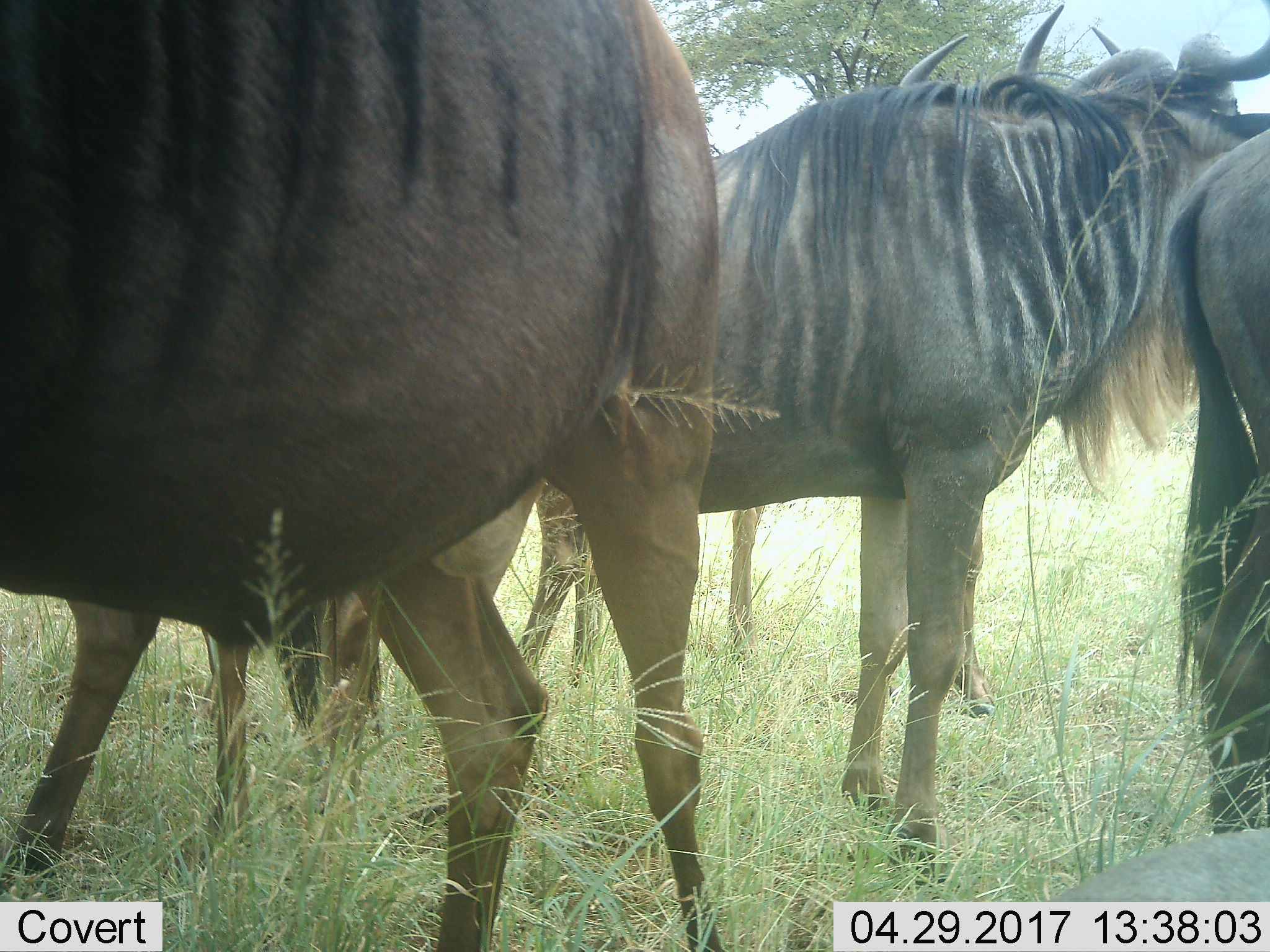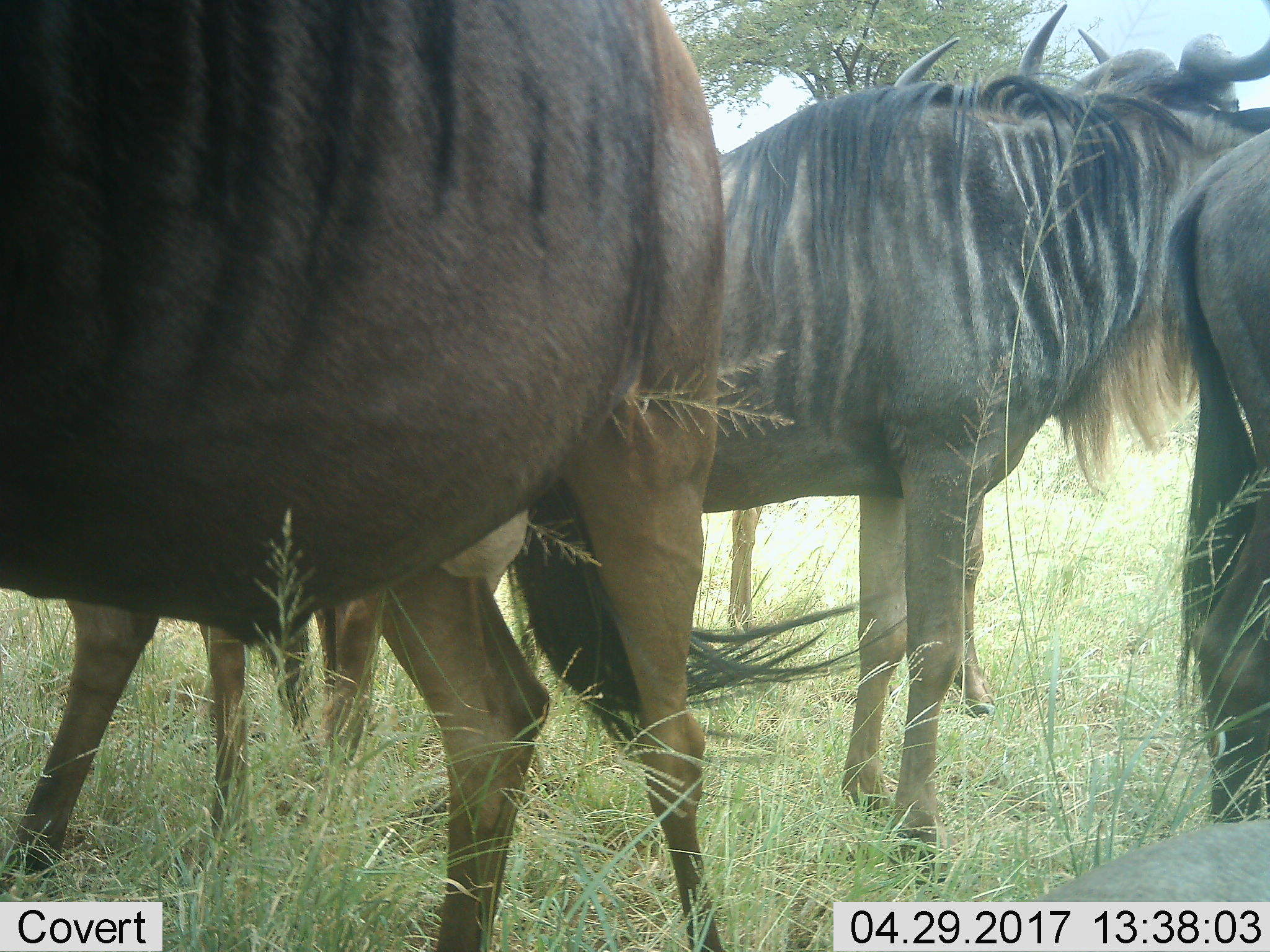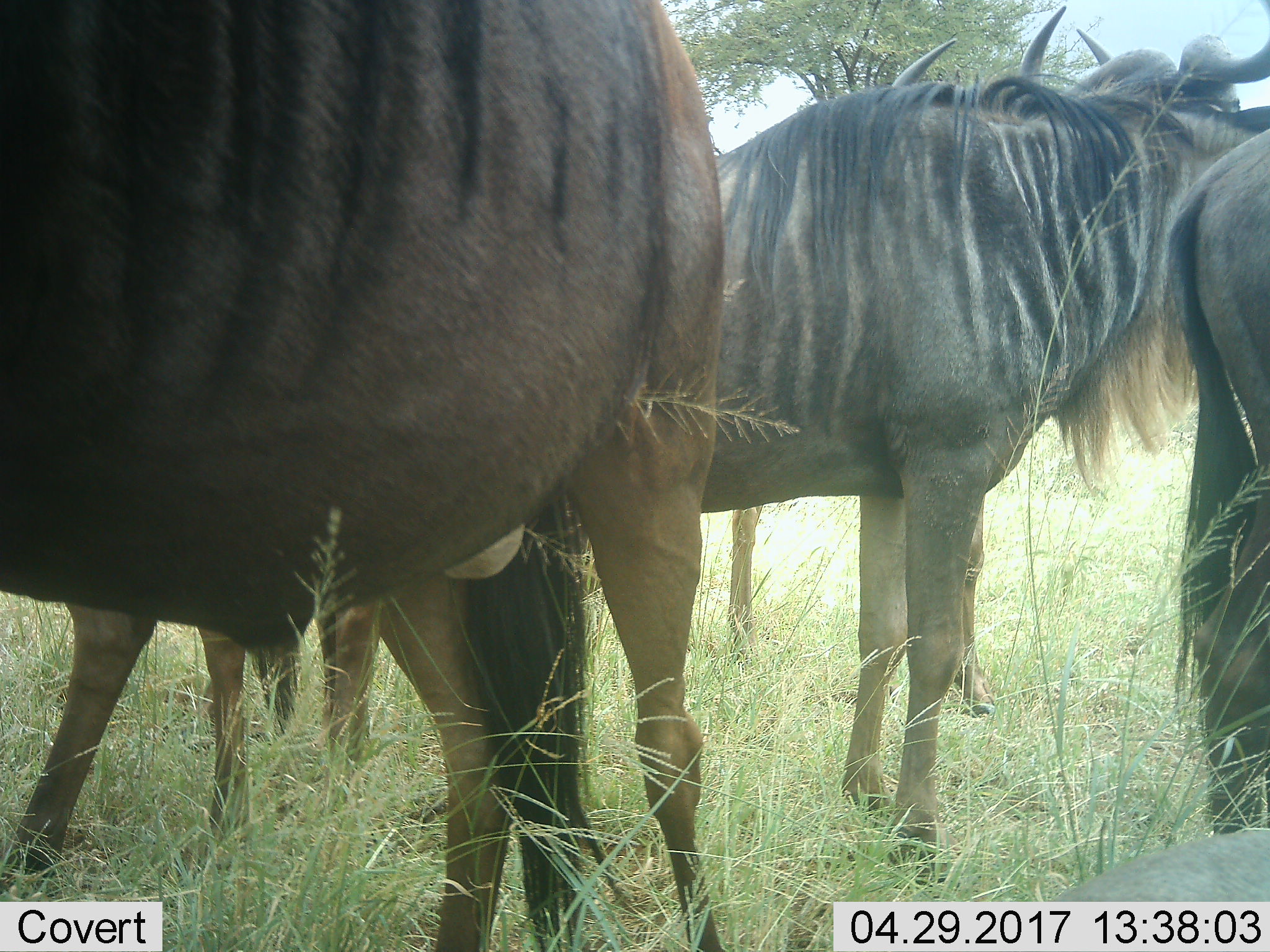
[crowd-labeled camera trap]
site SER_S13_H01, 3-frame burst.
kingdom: Animalia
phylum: Chordata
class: Mammalia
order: Artiodactyla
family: Bovidae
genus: Connochaetes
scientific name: Connochaetes taurinus taurinus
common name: blue wildebeest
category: wildebeestblue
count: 5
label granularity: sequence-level